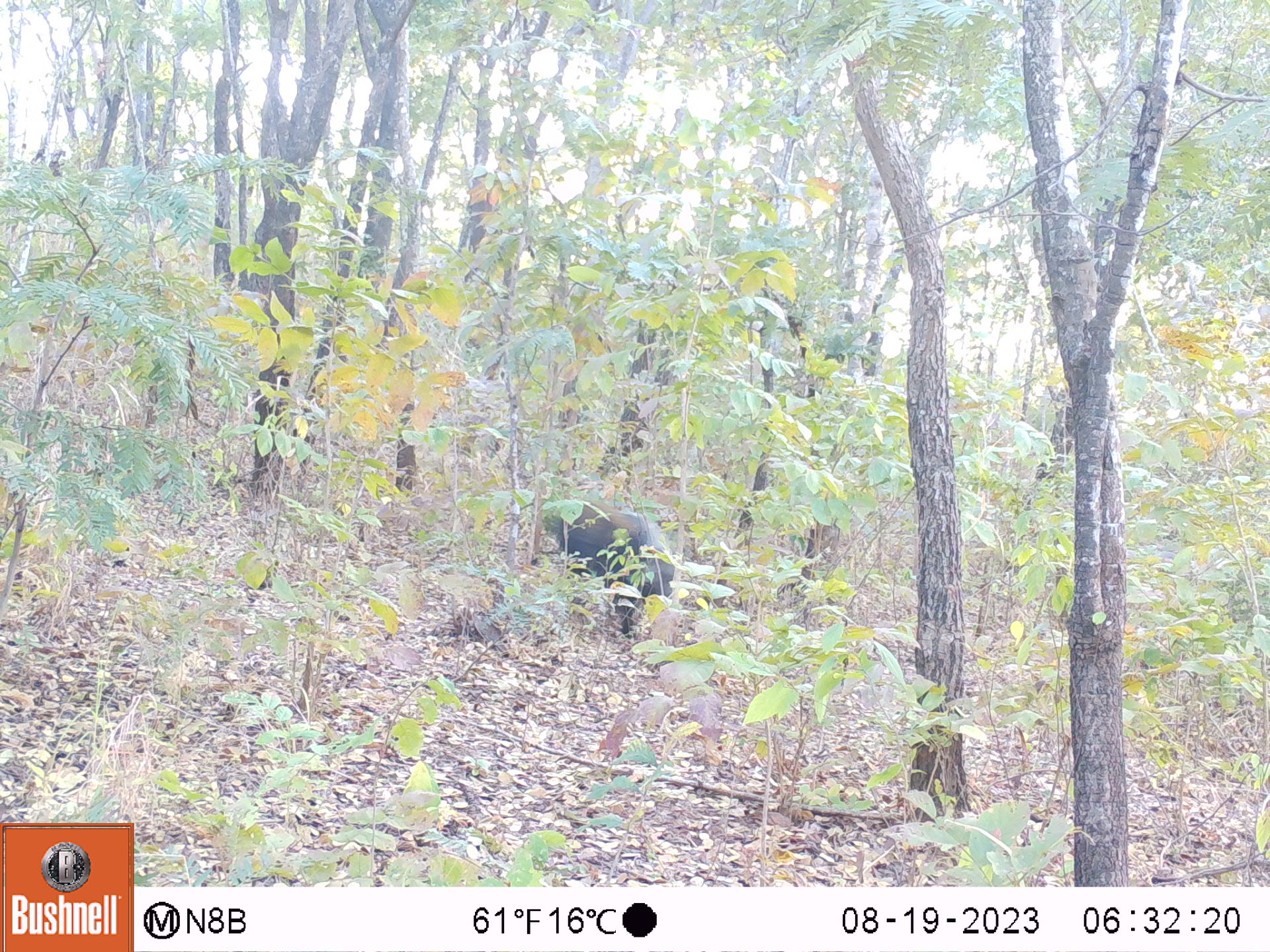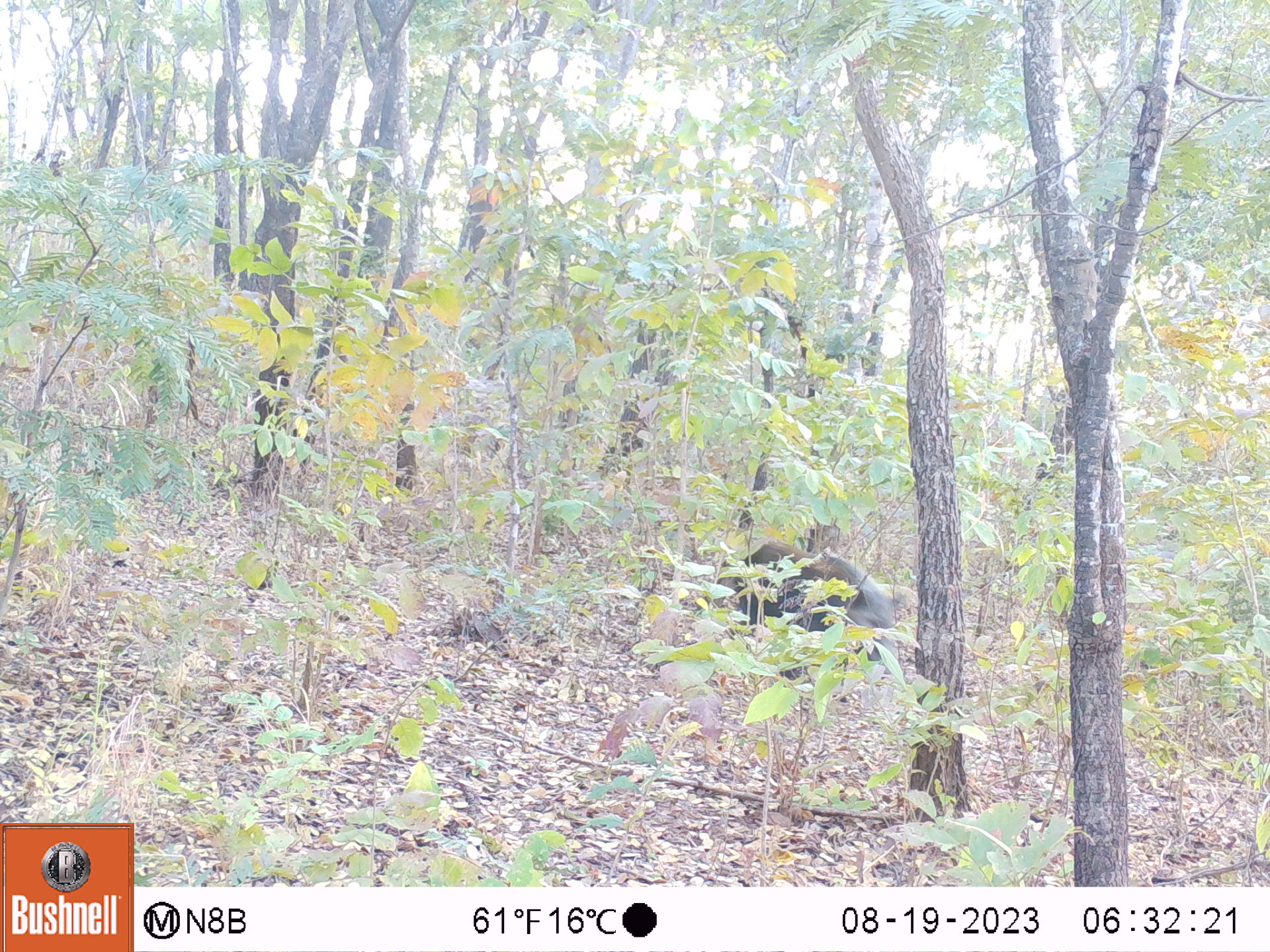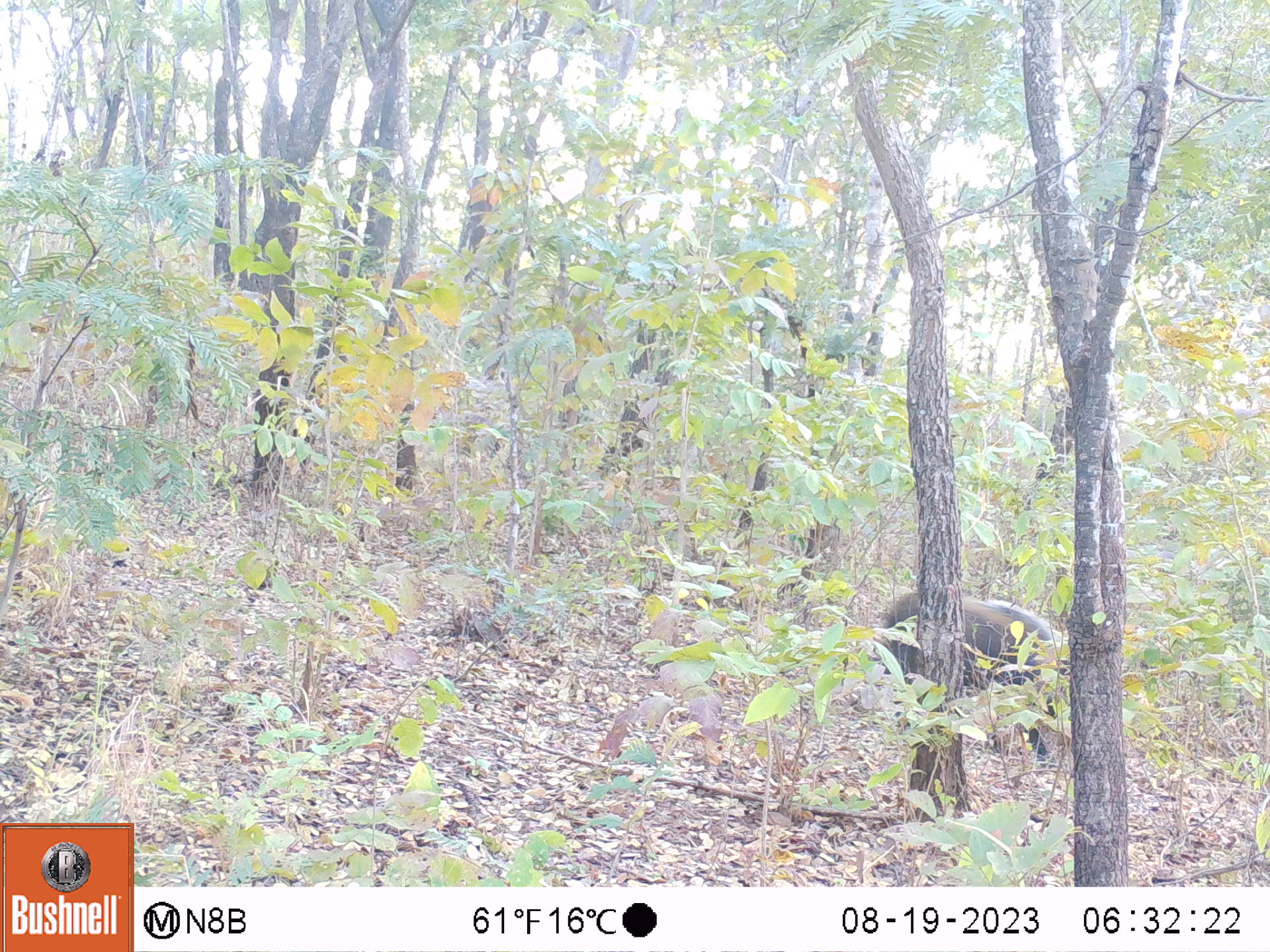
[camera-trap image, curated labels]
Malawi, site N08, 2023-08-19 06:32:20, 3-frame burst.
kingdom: Animalia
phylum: Chordata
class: Mammalia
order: Artiodactyla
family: Suidae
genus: Potamochoerus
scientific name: Potamochoerus larvatus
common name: bushpig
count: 1